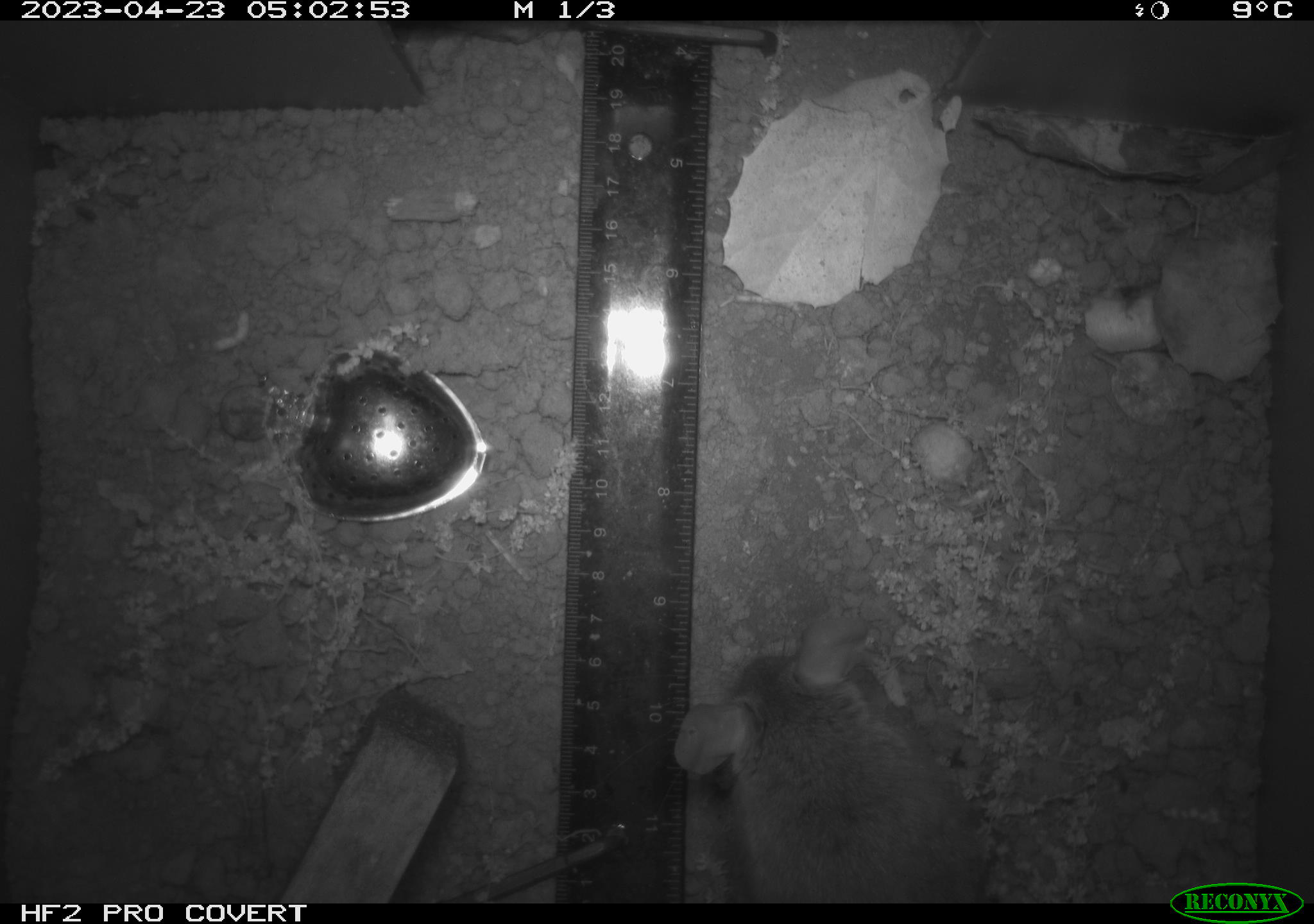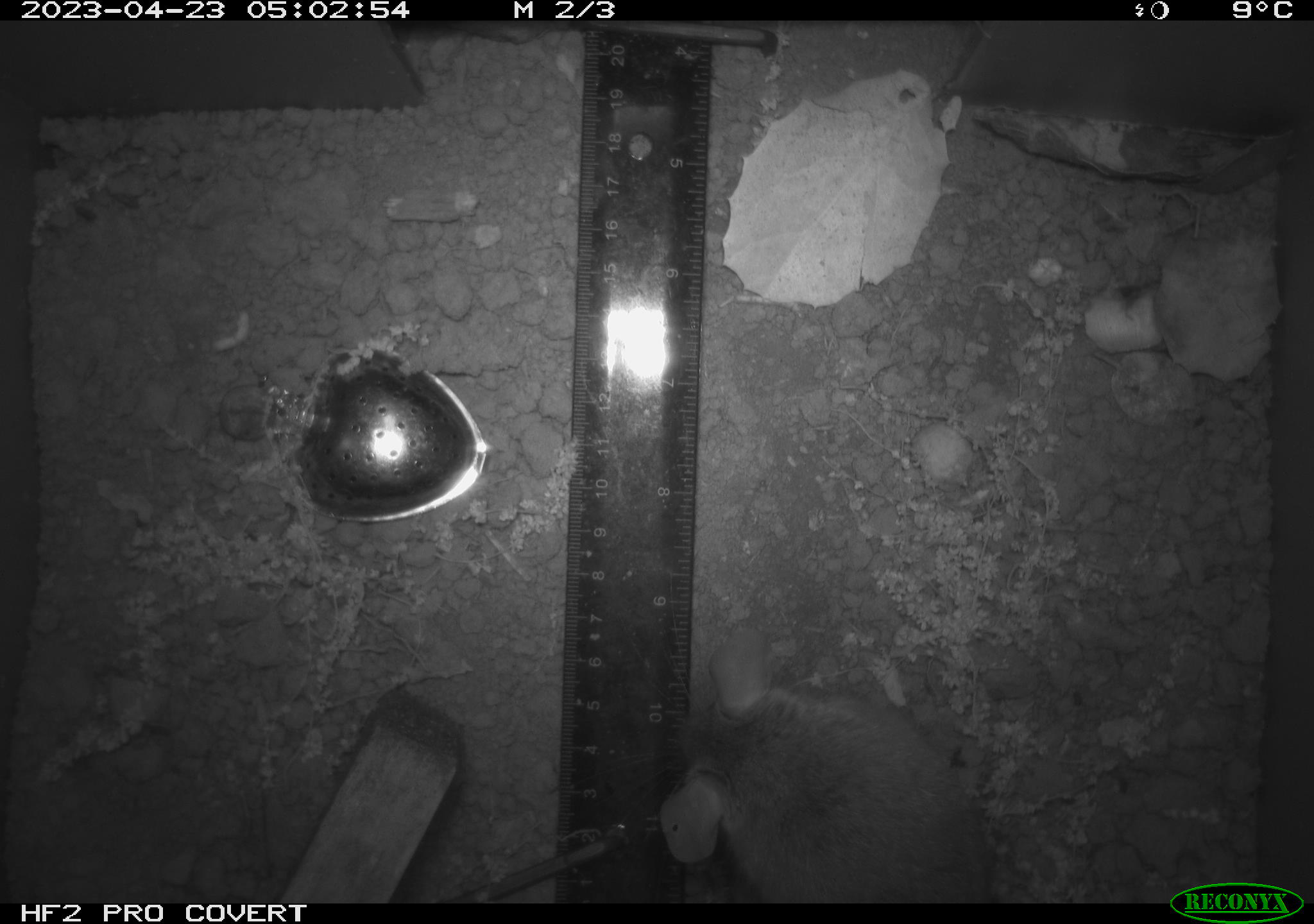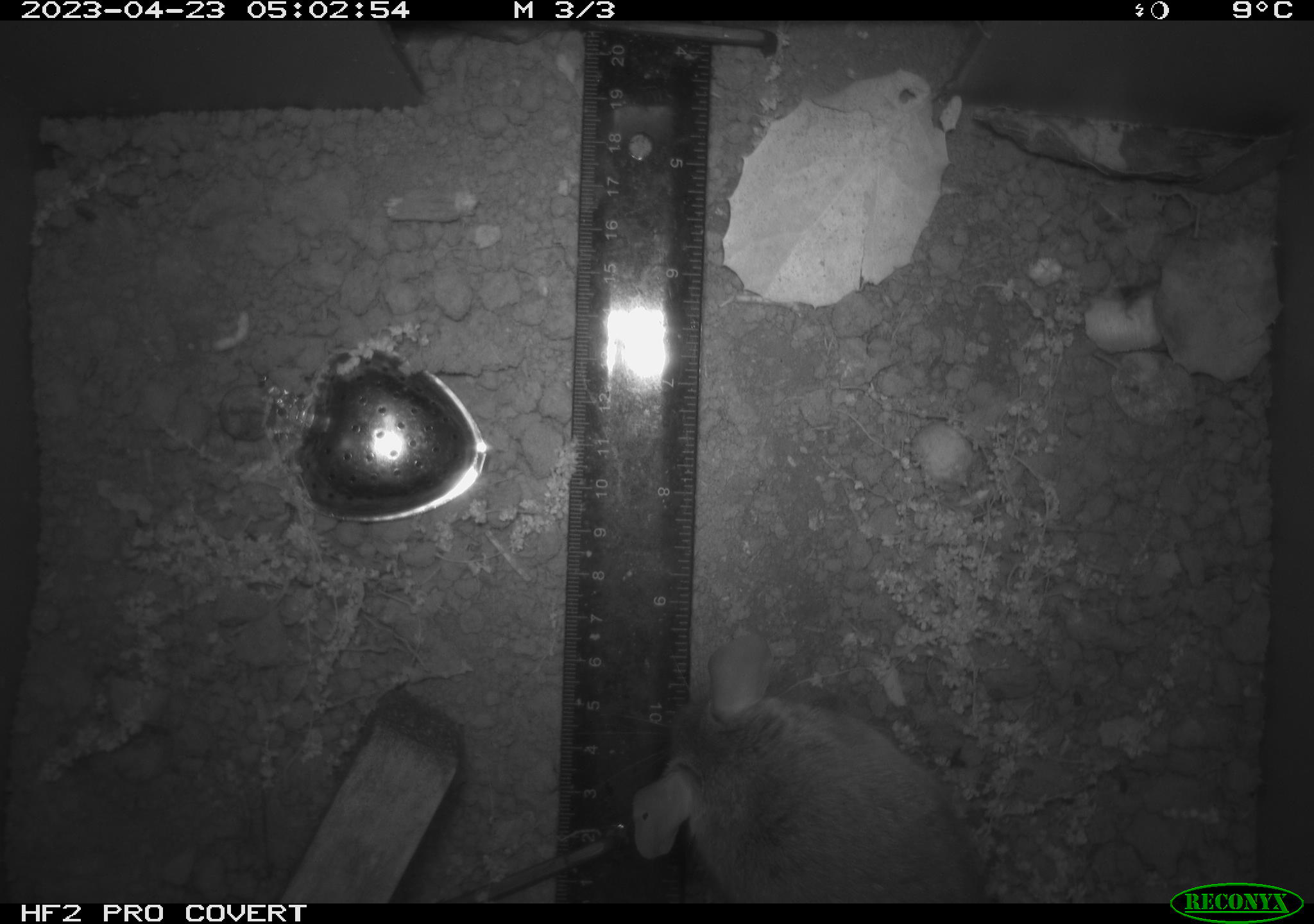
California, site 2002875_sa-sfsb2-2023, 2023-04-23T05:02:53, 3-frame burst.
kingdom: Animalia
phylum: Chordata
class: Mammalia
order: Rodentia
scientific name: Rodentia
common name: mouse species